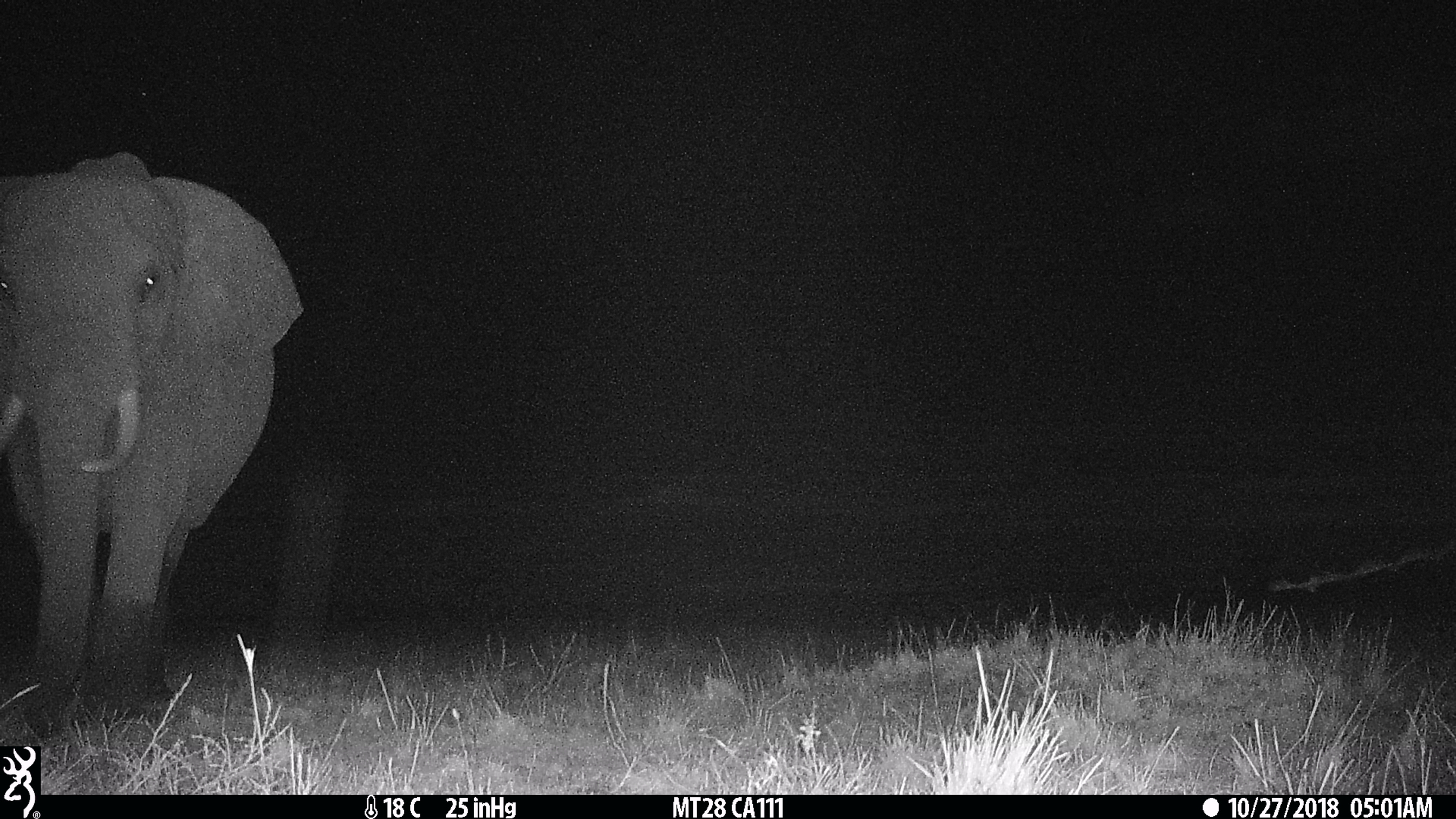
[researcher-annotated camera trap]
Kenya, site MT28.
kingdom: Animalia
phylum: Chordata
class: Mammalia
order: Proboscidea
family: Elephantidae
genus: Loxodonta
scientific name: Loxodonta africana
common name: elephant